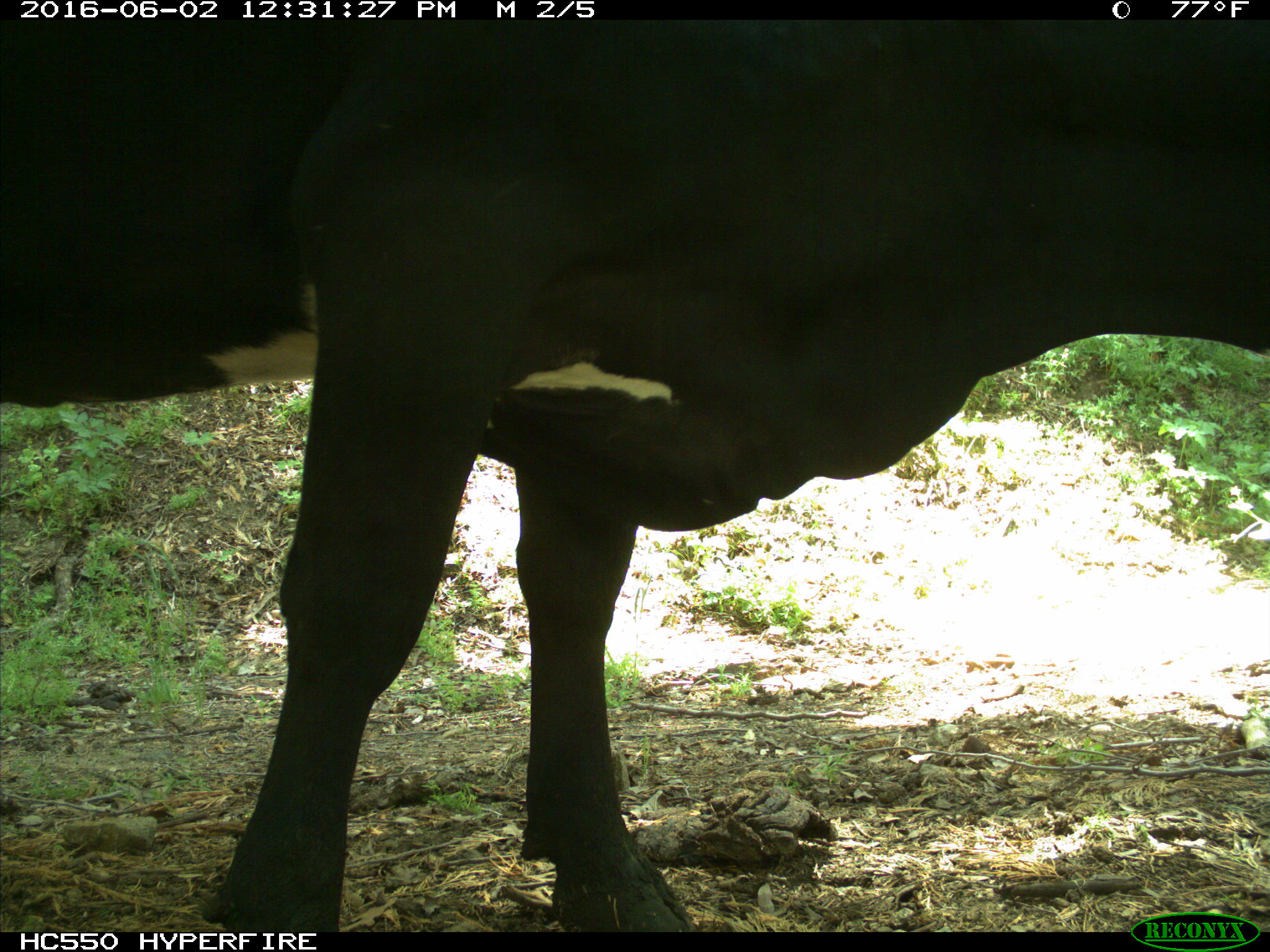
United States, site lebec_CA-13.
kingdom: Animalia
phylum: Chordata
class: Mammalia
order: Artiodactyla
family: Bovidae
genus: Bos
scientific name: Bos taurus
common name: domestic cow